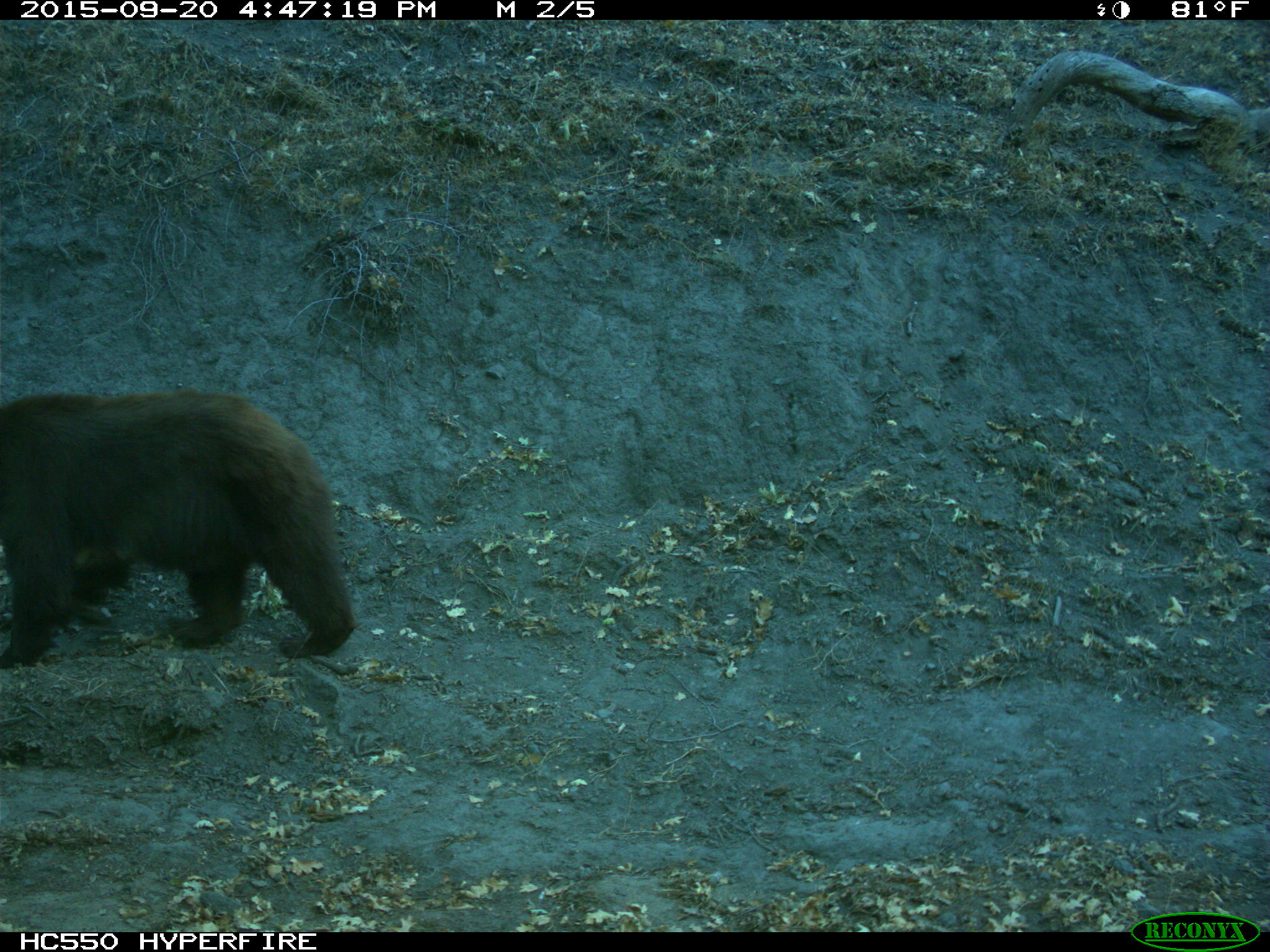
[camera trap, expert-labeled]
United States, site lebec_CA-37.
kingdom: Animalia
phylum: Chordata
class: Mammalia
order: Carnivora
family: Ursidae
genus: Ursus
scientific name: Ursus americanus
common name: american black bear